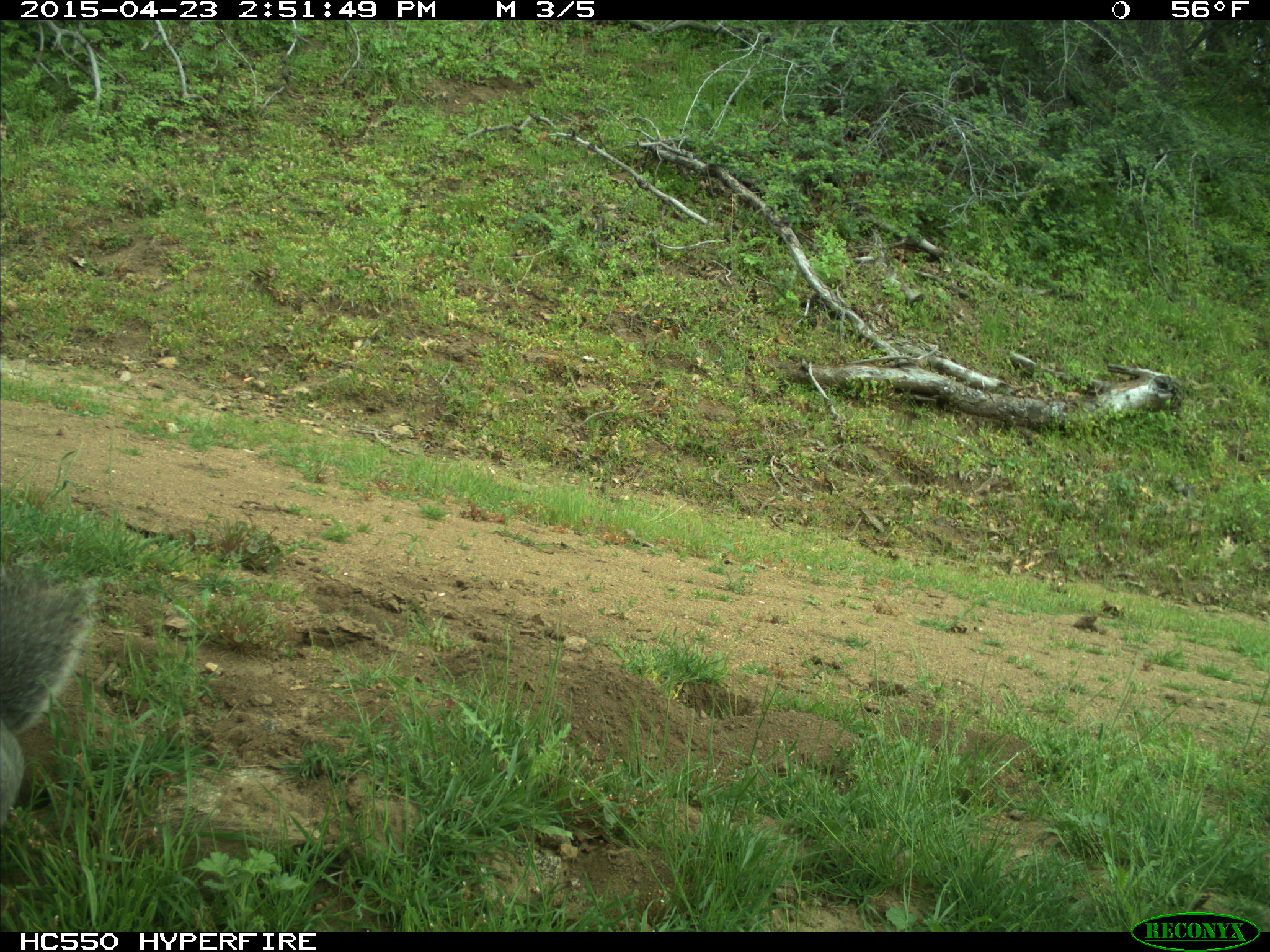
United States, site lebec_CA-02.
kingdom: Animalia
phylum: Chordata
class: Mammalia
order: Rodentia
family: Sciuridae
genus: Sciurus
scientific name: Sciurus carolinensis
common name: eastern gray squirrel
Sciurus carolinensis (eastern gray squirrel).